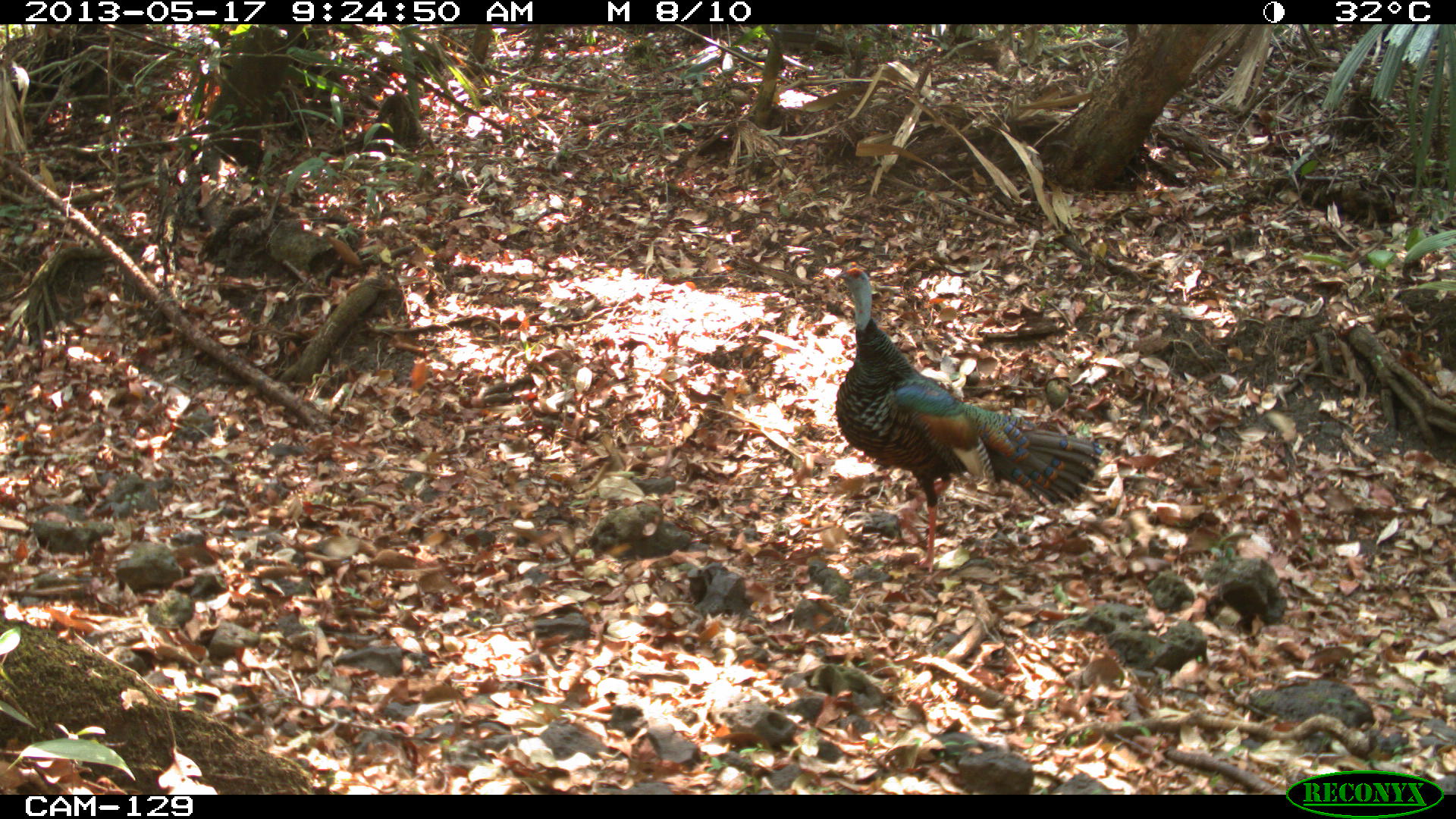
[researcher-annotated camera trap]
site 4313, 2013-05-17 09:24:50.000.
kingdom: Animalia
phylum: Chordata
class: Aves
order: Galliformes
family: Phasianidae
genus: Meleagris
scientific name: Meleagris ocellata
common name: ocellated turkey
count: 1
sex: male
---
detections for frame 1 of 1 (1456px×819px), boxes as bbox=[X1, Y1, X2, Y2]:
meleagris ocellata: bbox=[825, 262, 1103, 590]